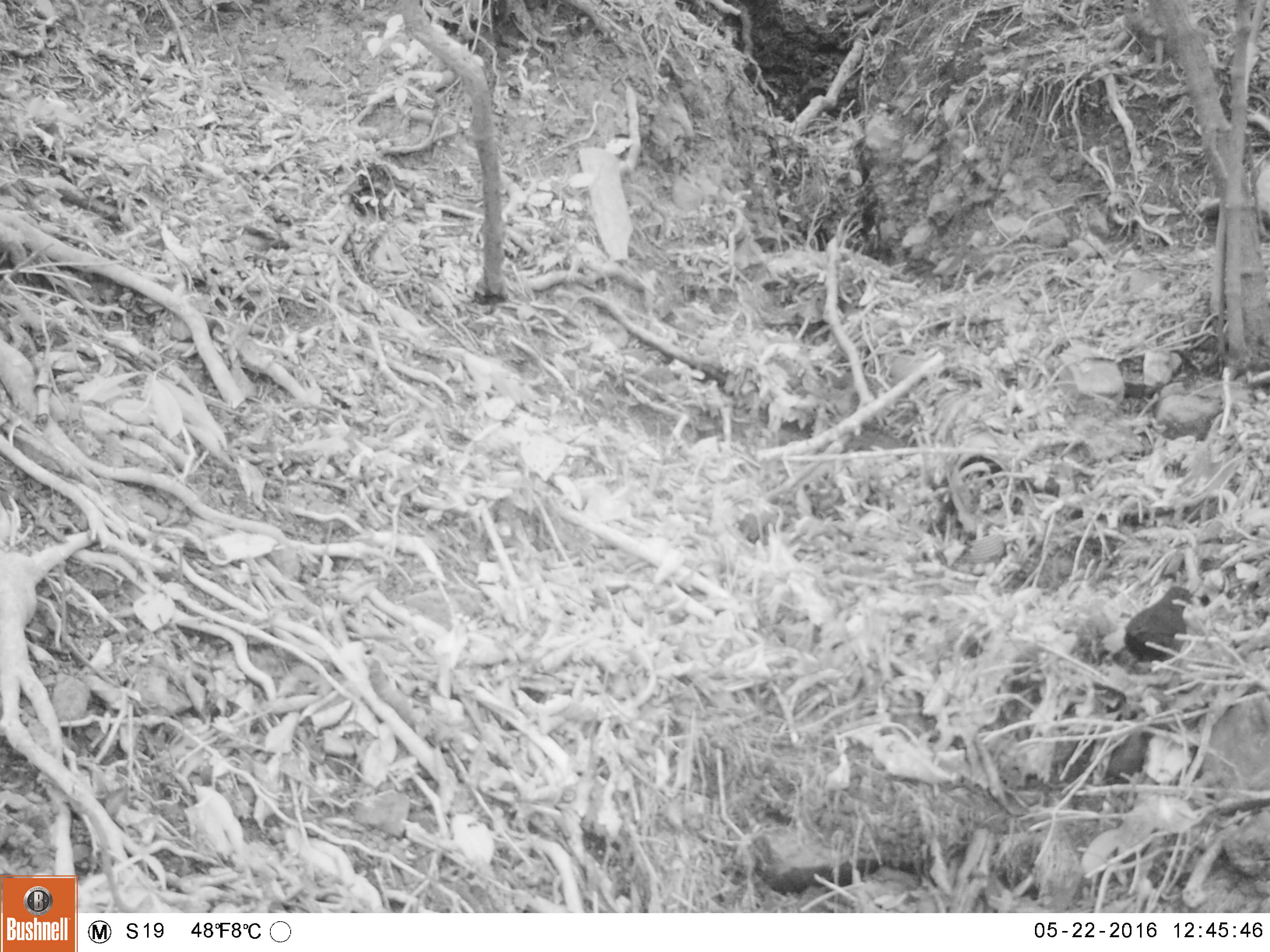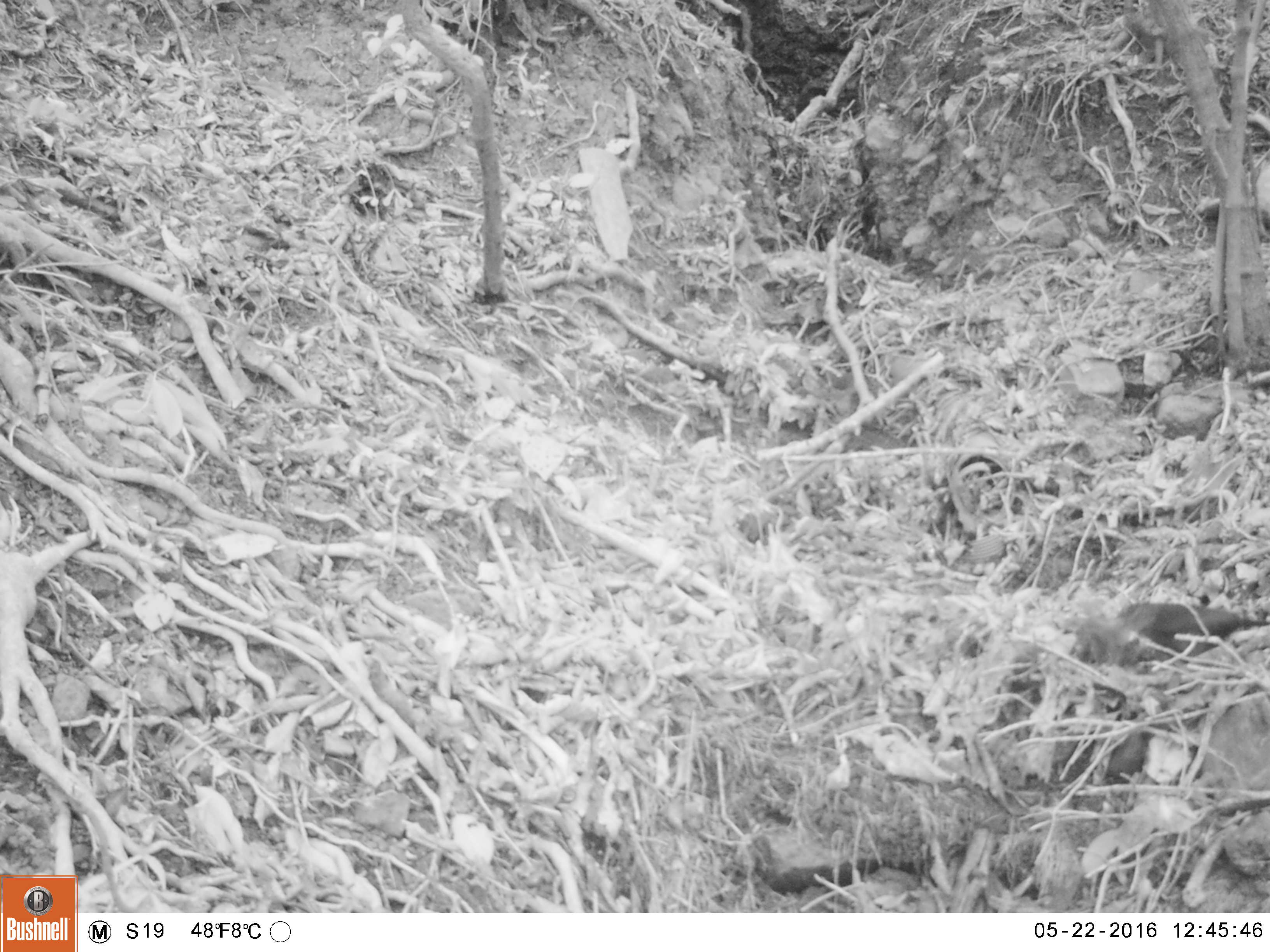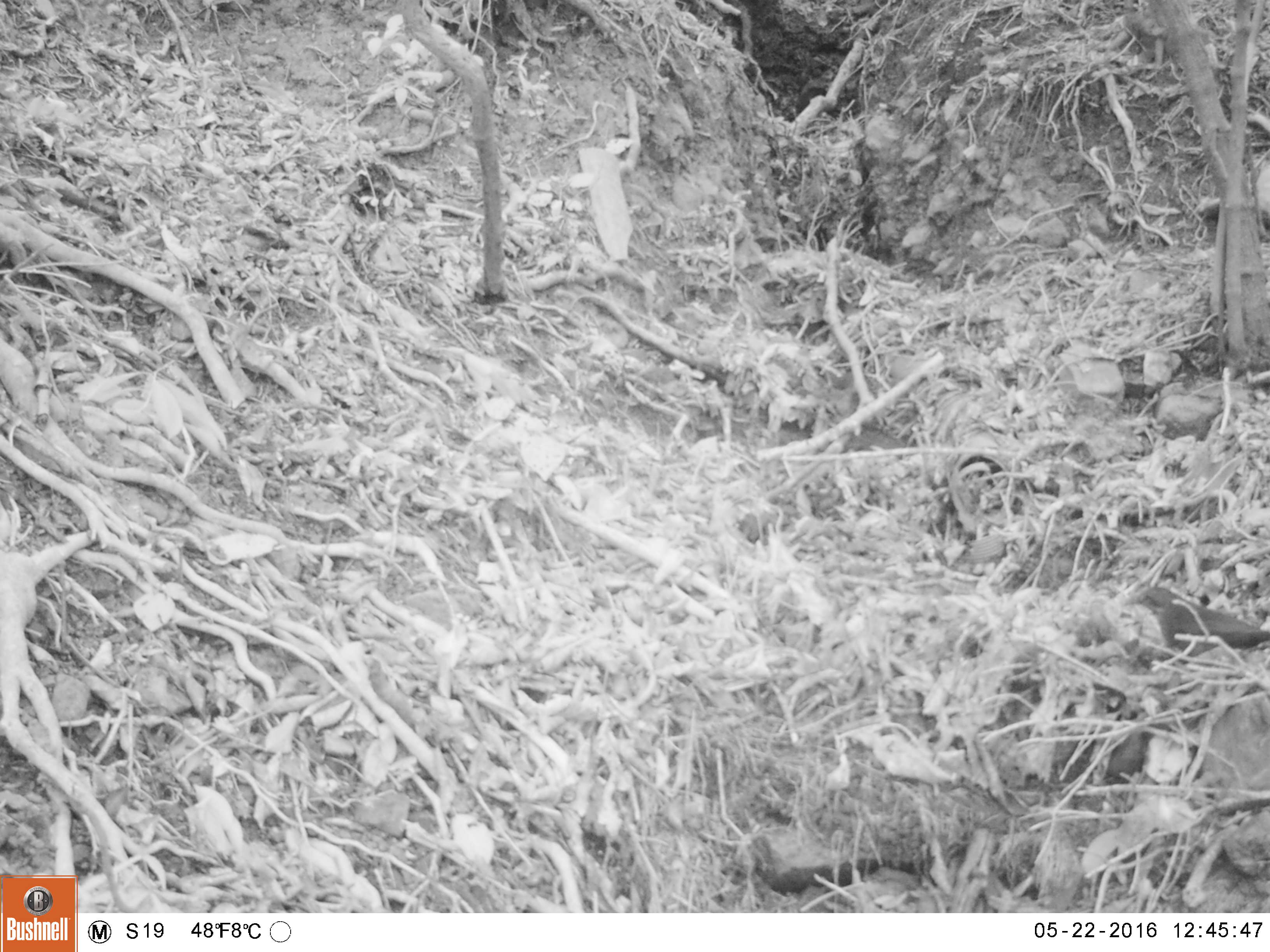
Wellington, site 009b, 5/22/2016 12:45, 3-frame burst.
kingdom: Animalia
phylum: Chordata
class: Aves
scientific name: Aves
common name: bird